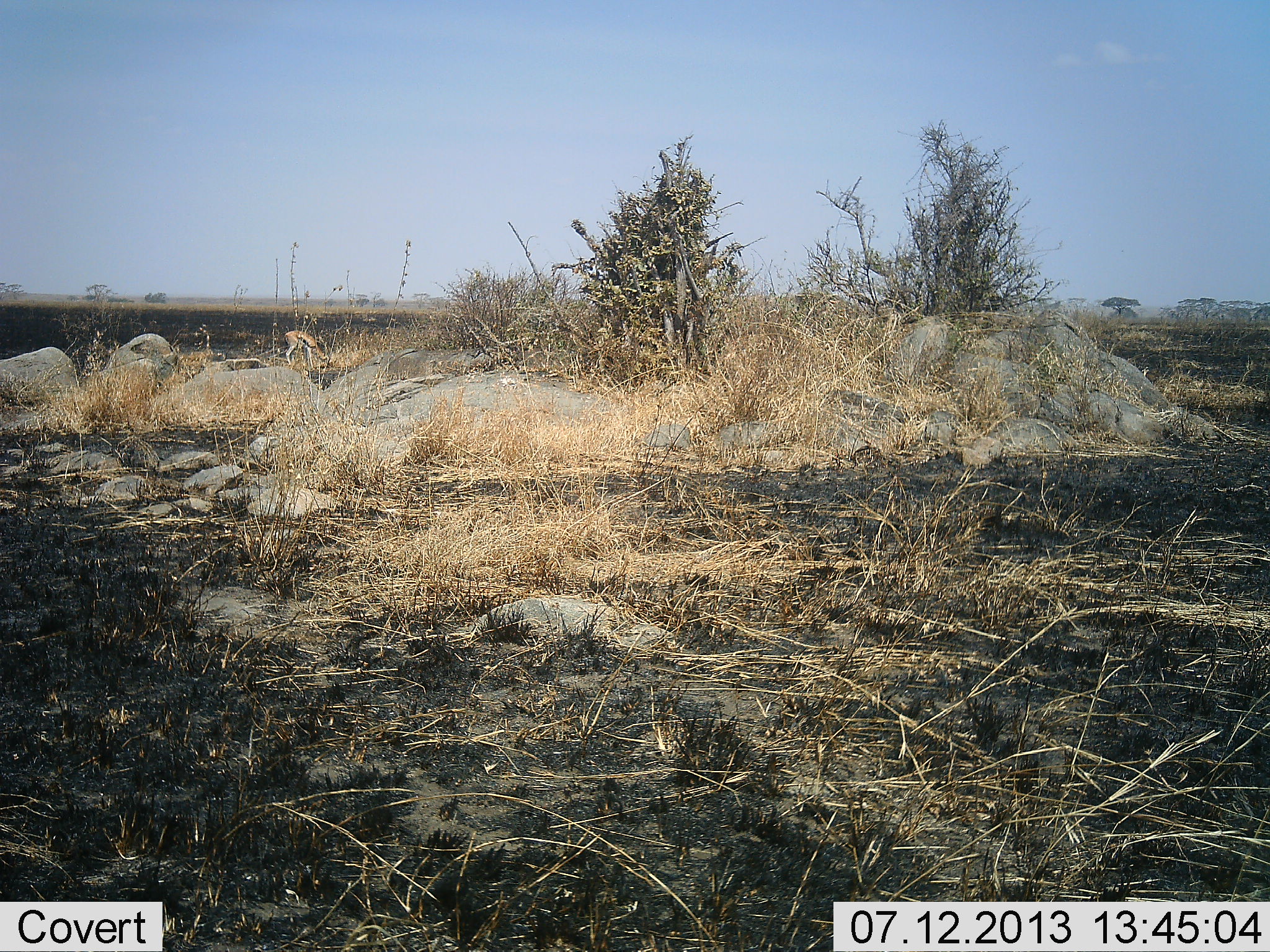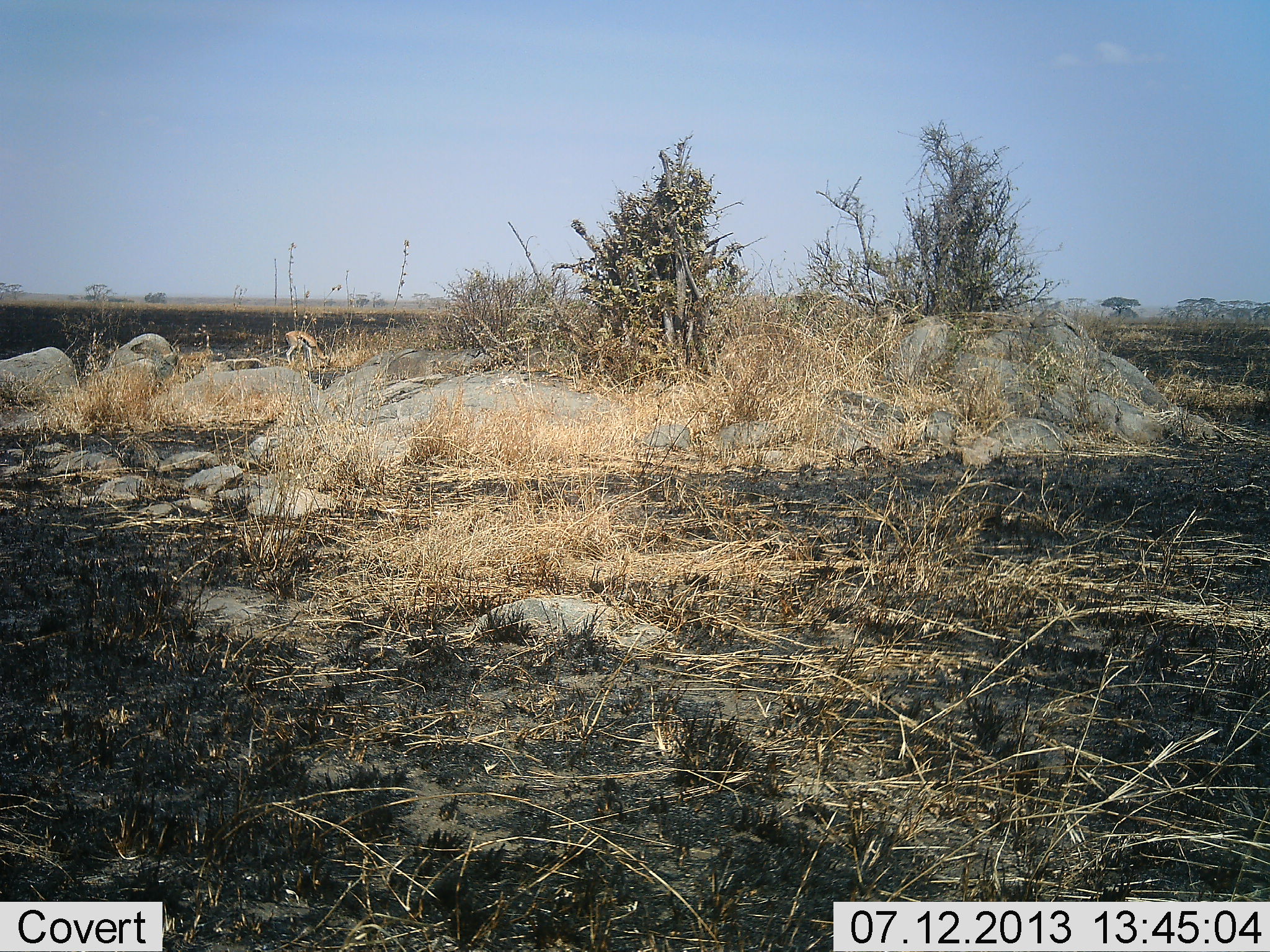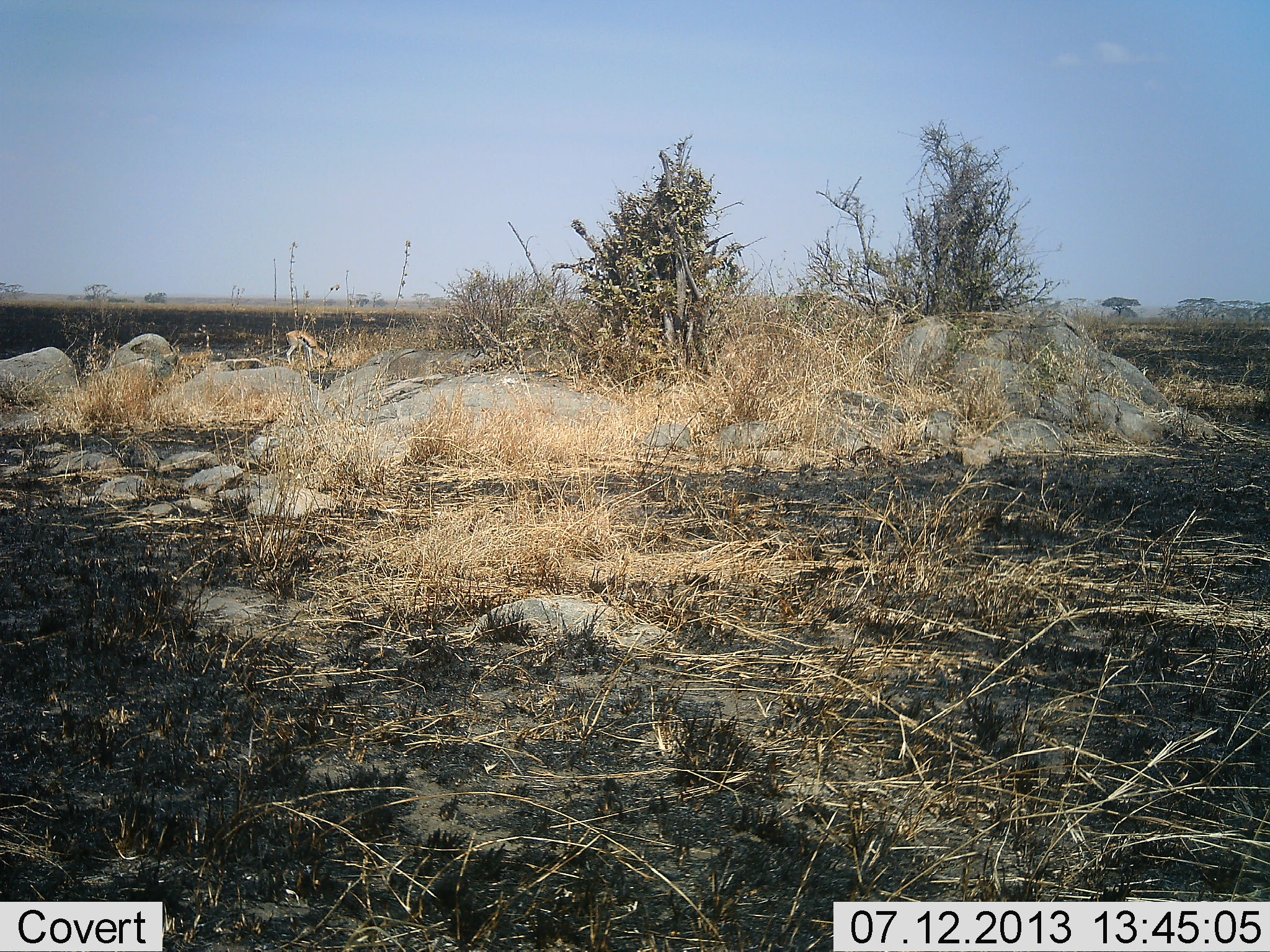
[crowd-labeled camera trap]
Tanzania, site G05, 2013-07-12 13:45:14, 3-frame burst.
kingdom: Animalia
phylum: Chordata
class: Mammalia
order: Artiodactyla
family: Bovidae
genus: Eudorcas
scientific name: Eudorcas thomsonii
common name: thomson's gazelle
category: gazellethomsons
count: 1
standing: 20%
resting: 0%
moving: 0%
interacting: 0%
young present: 0%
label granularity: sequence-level